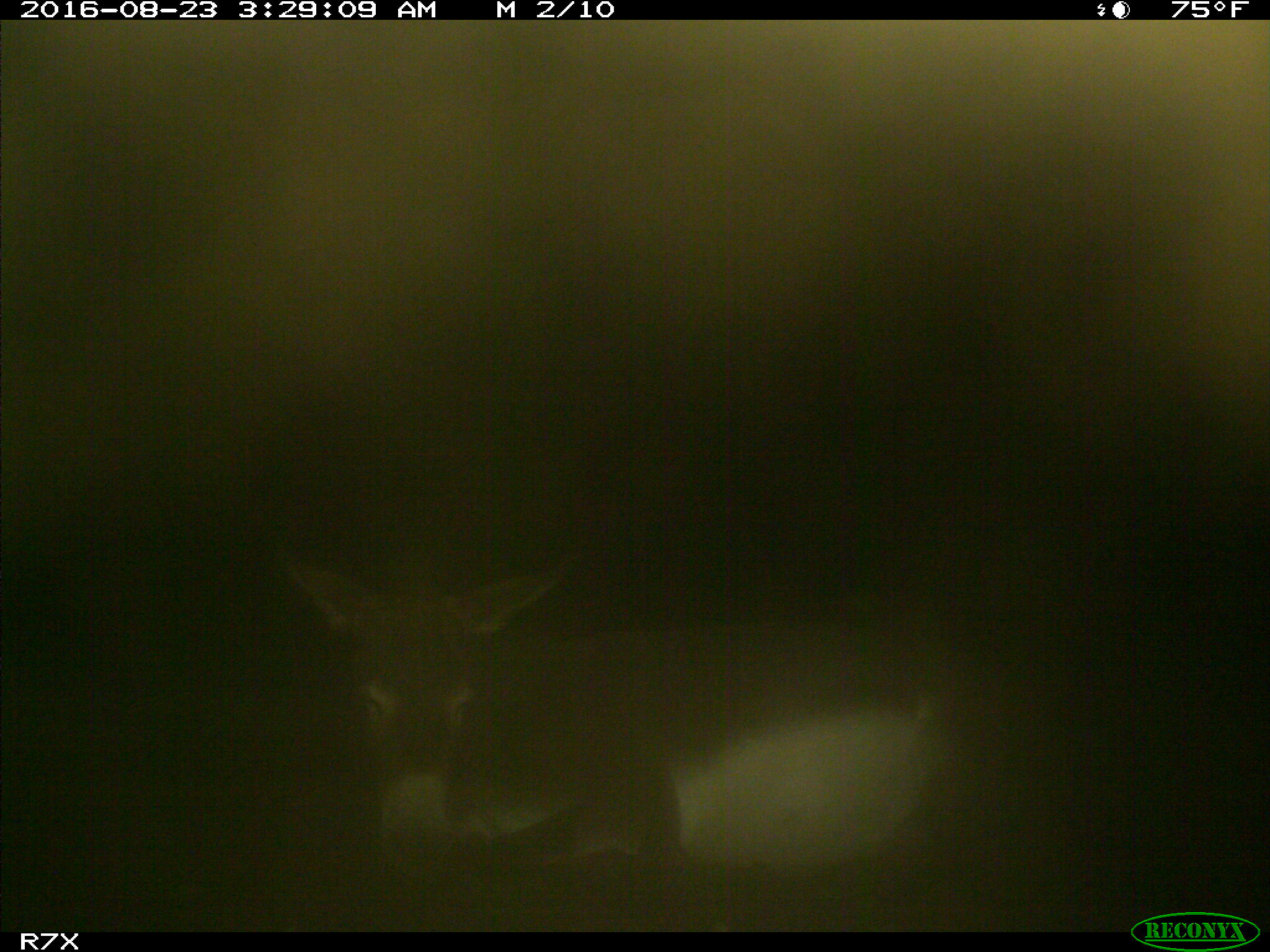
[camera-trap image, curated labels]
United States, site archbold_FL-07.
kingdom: Animalia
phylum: Chordata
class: Mammalia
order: Perissodactyla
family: Equidae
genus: Equus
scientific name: Equus africanus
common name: african wild ass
Equus africanus (african wild ass).